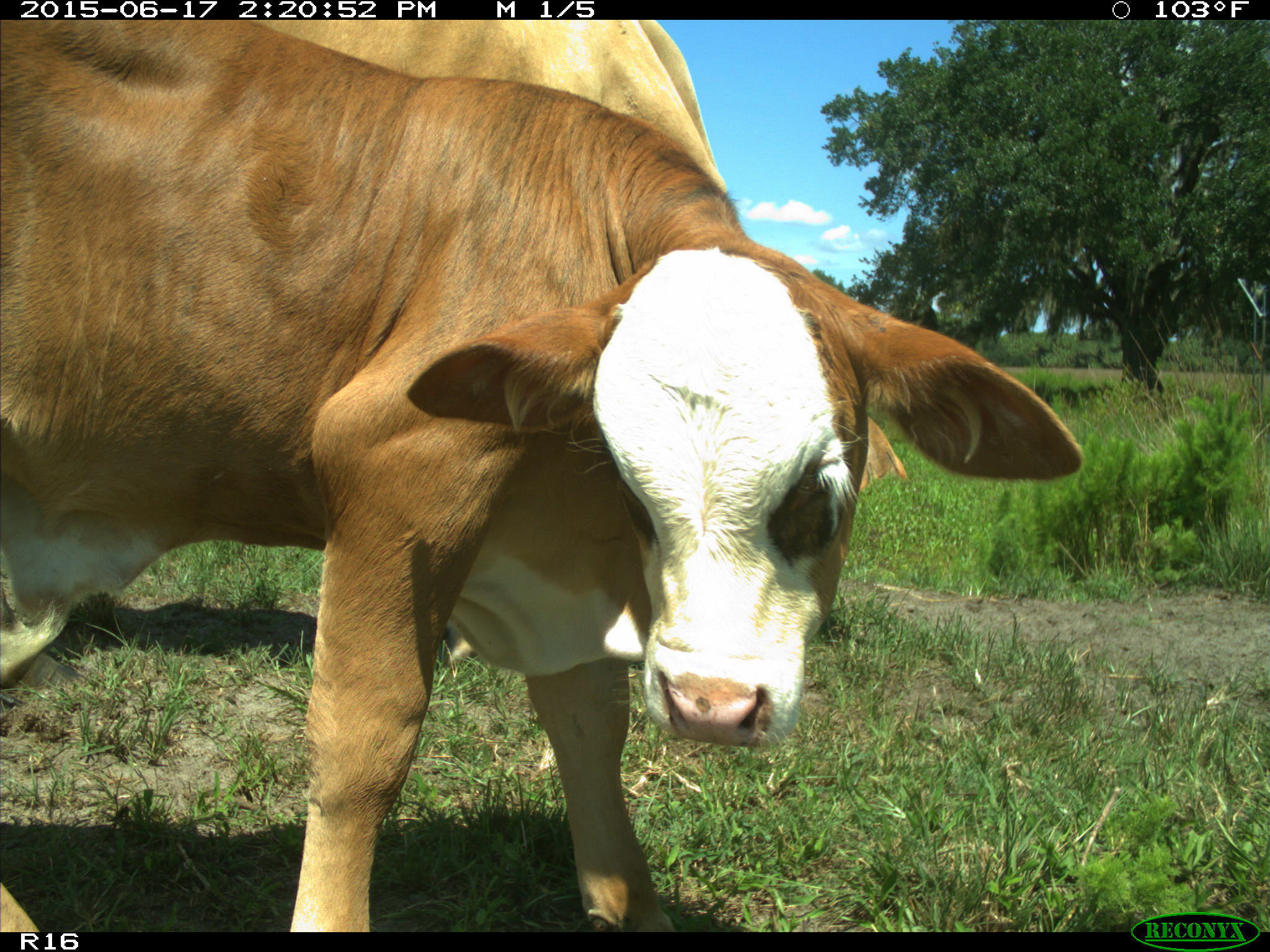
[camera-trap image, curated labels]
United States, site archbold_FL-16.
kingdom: Animalia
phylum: Chordata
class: Mammalia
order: Artiodactyla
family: Bovidae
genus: Bos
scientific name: Bos taurus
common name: domestic cow